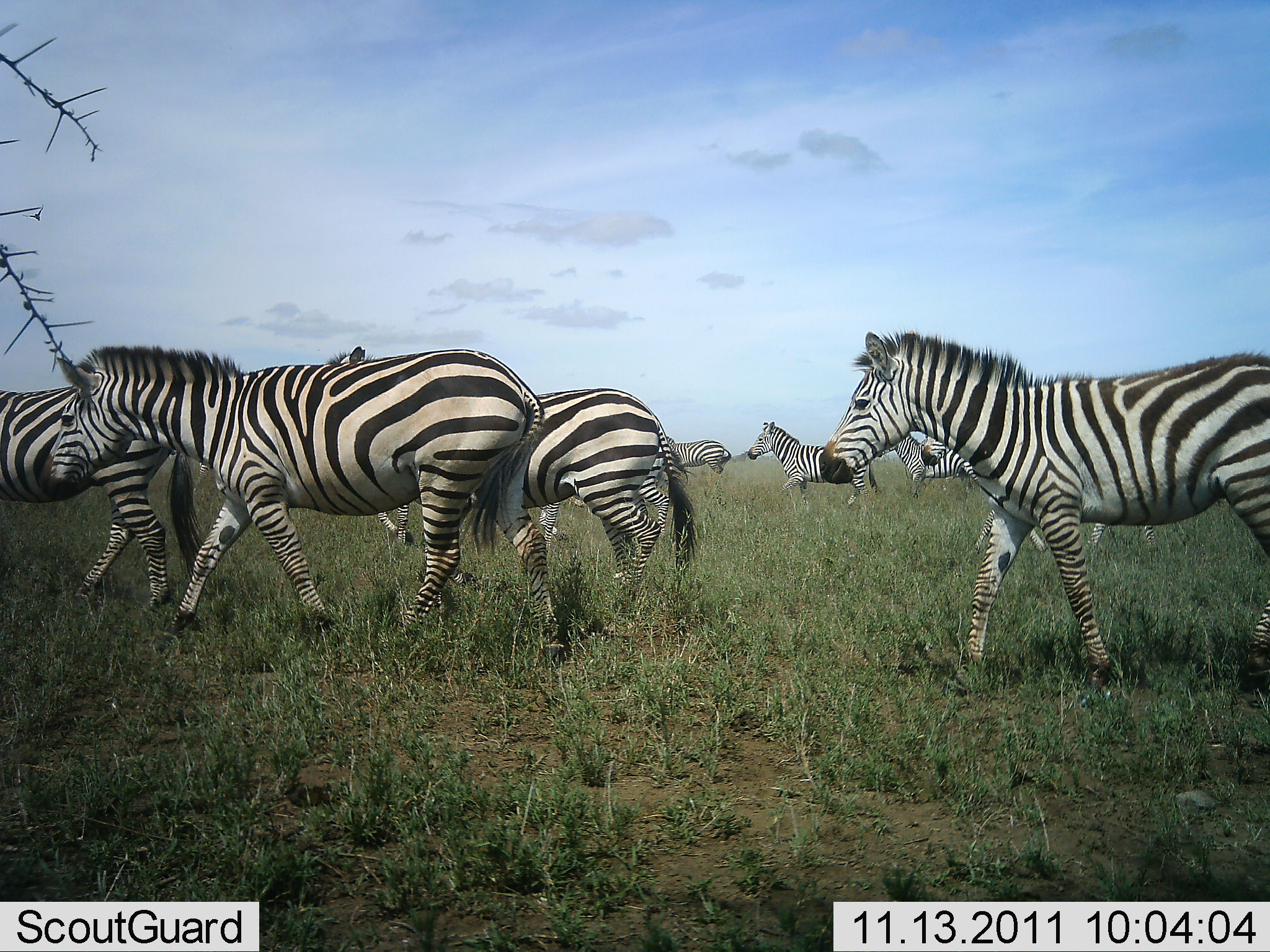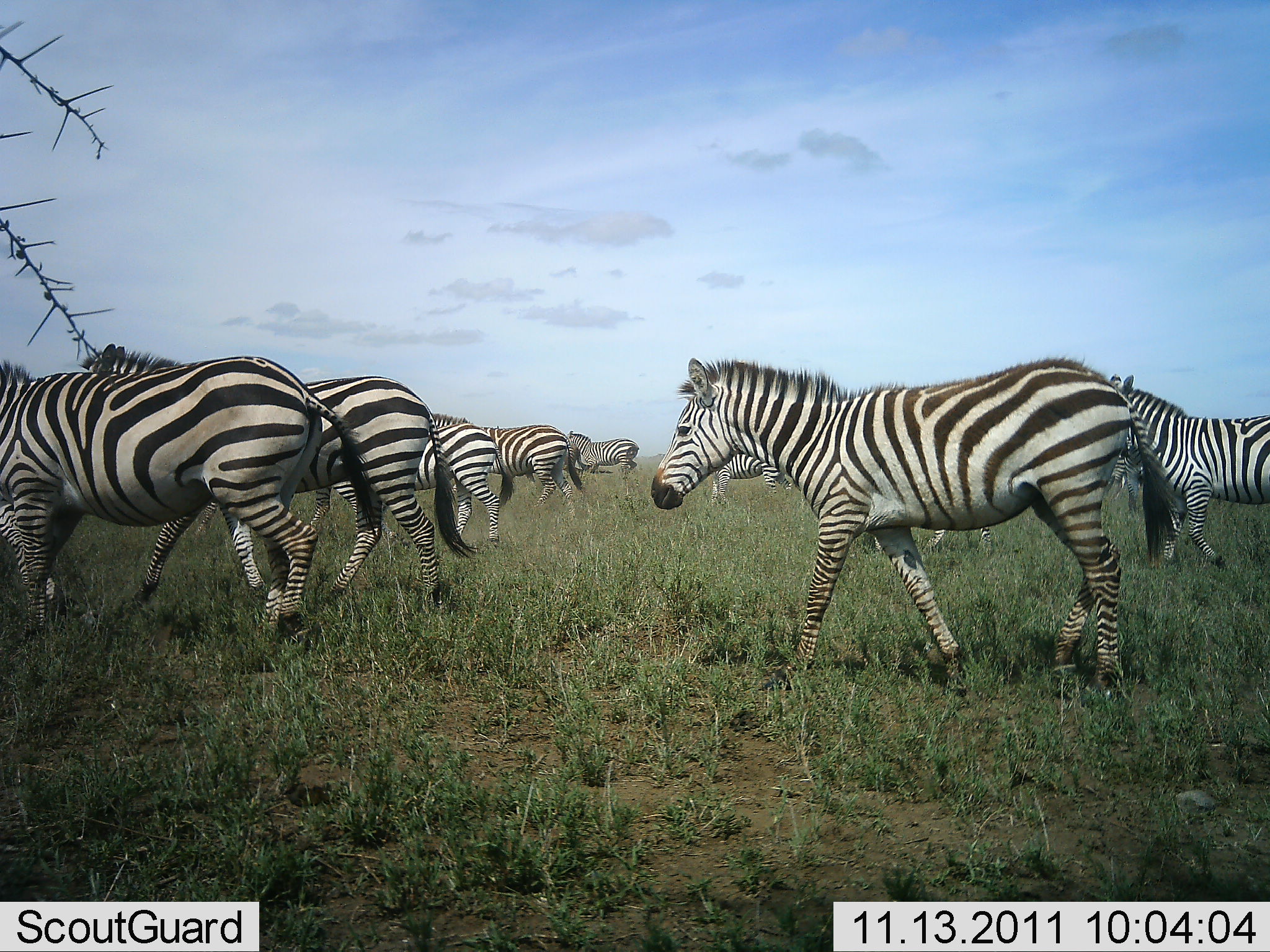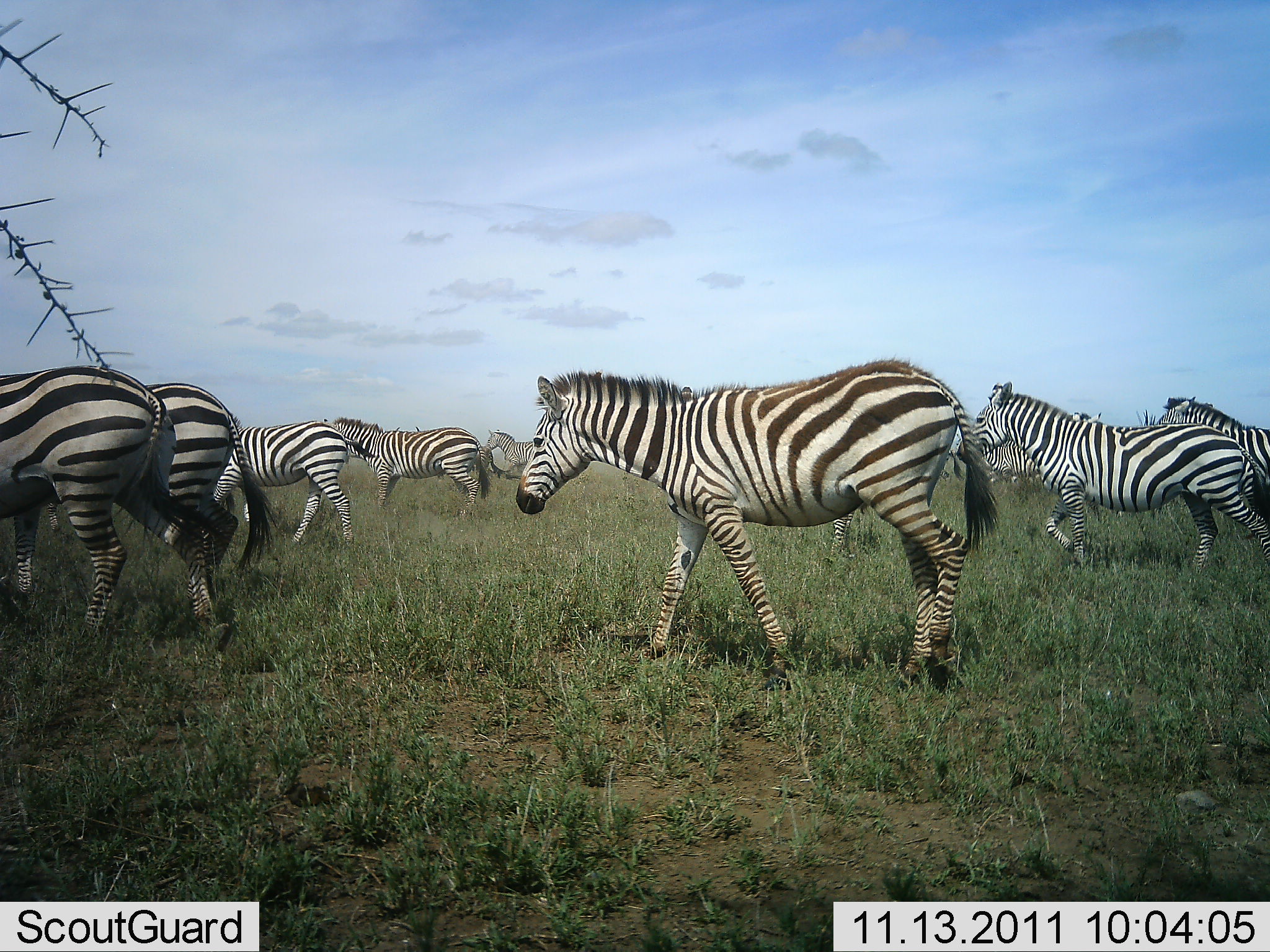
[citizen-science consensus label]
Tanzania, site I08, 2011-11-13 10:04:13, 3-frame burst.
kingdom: Animalia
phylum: Chordata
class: Mammalia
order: Perissodactyla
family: Equidae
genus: Equus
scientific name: Equus quagga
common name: plains zebra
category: zebra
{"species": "zebra (plains zebra) (Equus quagga)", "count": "9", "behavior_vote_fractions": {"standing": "0%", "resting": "0%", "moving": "100%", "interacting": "0%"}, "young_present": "0%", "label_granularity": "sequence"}